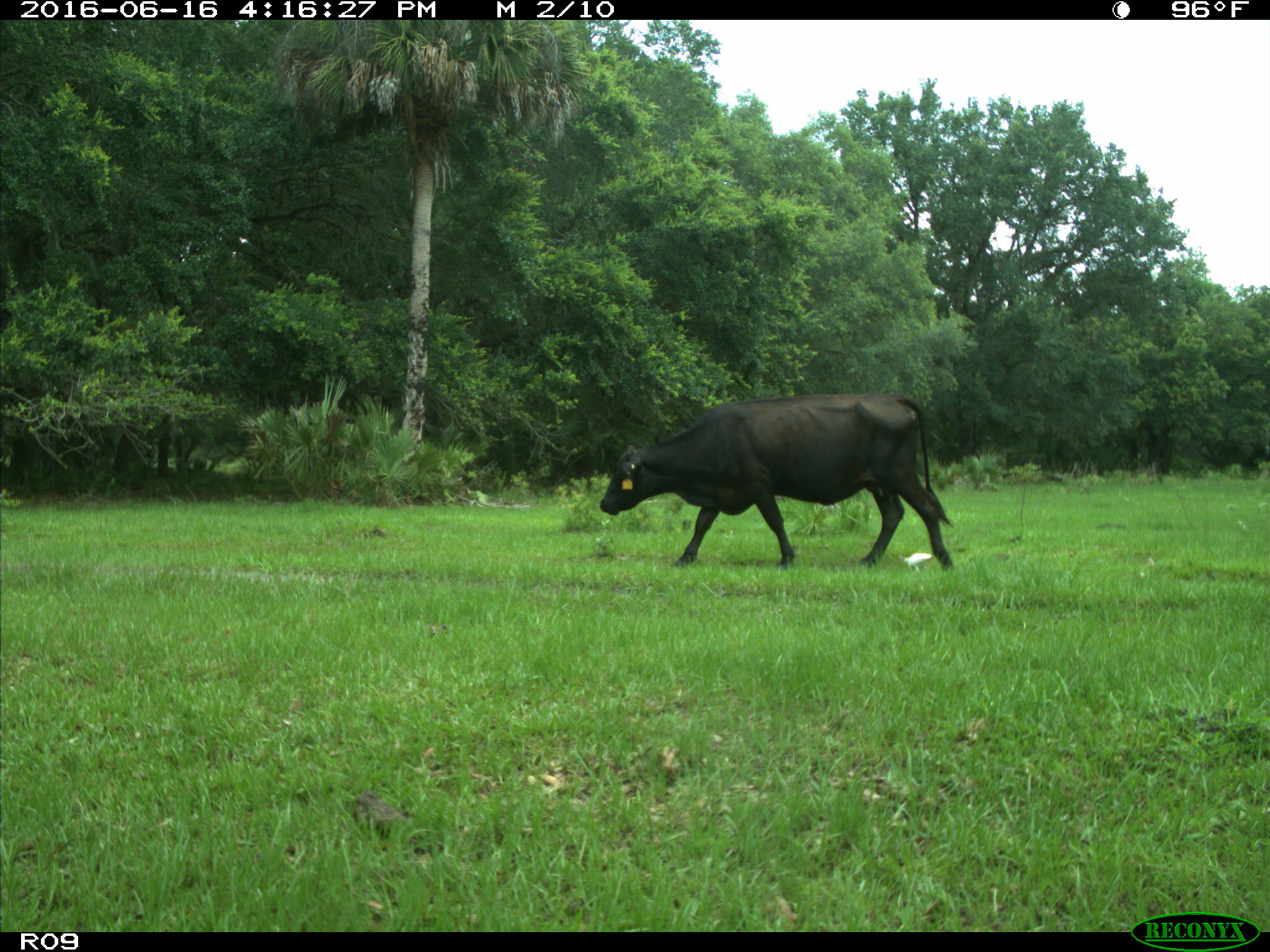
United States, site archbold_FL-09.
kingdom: Animalia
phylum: Chordata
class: Mammalia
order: Artiodactyla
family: Bovidae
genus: Bos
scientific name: Bos taurus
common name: domestic cow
Bos taurus (domestic cow).